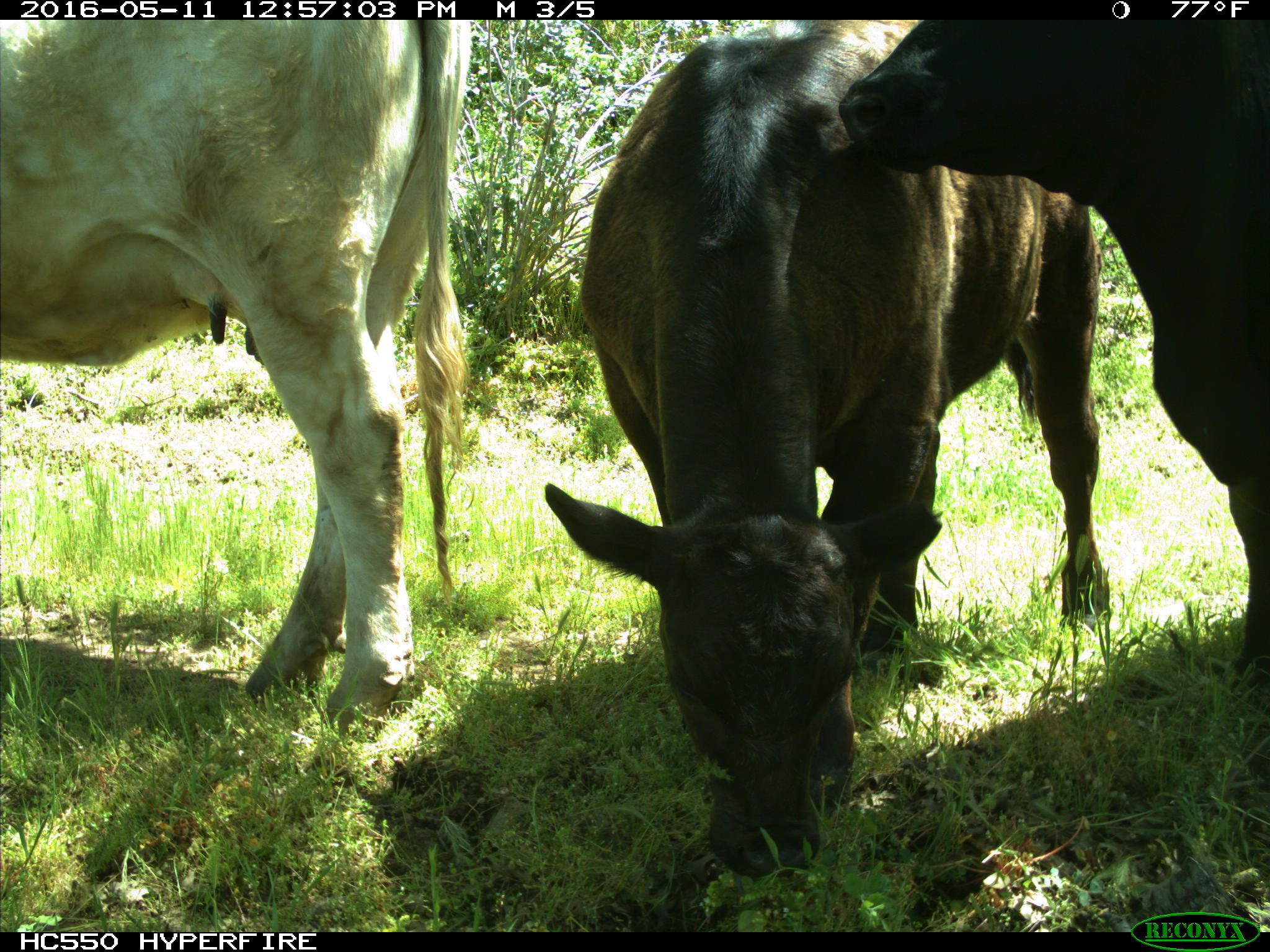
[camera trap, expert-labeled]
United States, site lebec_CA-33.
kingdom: Animalia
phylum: Chordata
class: Mammalia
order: Artiodactyla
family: Bovidae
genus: Bos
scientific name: Bos taurus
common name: domestic cow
Bos taurus (domestic cow).